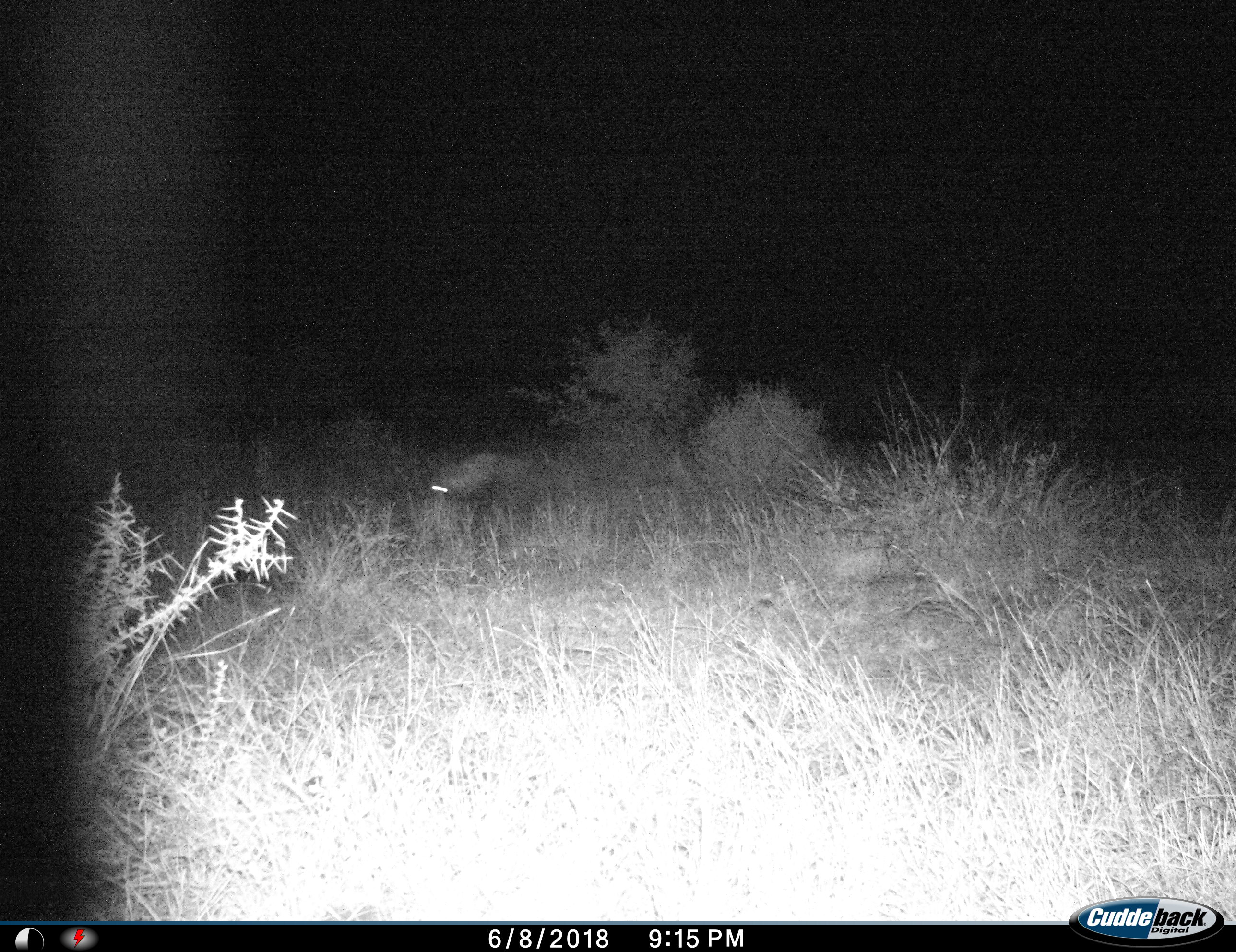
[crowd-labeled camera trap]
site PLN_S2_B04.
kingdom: Animalia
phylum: Chordata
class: Mammalia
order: Carnivora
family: Hyaenidae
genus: Parahyaena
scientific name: Parahyaena brunnea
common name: brown hyena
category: hyenabrown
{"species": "hyenabrown (brown hyena) (Parahyaena brunnea)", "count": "1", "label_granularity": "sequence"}